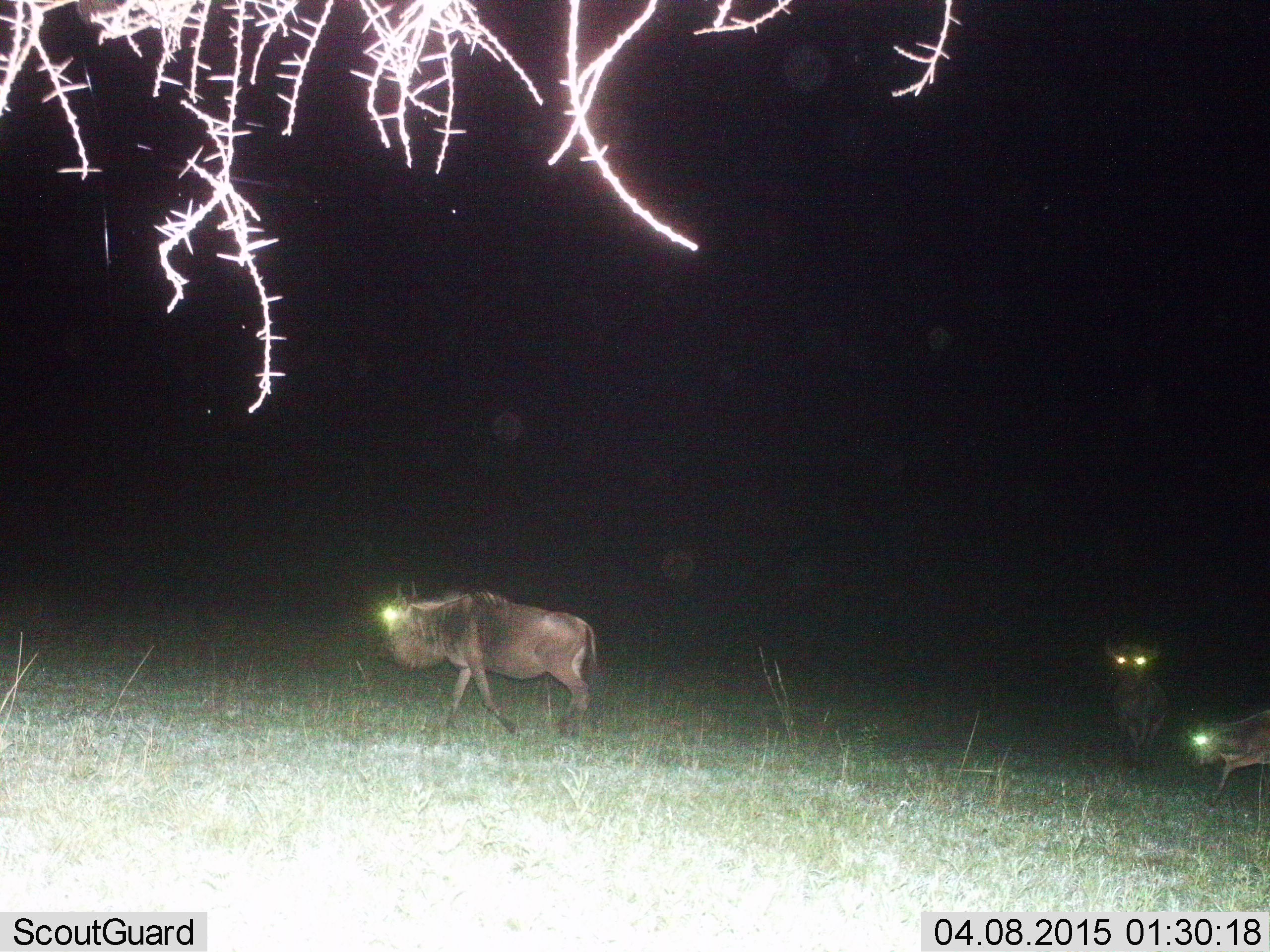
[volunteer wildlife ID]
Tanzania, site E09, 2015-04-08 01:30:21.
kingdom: Animalia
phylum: Chordata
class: Mammalia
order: Artiodactyla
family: Bovidae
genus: Connochaetes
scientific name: Connochaetes taurinus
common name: blue wildebeest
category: wildebeest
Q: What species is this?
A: Wildebeest (blue wildebeest) (Connochaetes taurinus).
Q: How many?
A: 3.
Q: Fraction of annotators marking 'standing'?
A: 20%.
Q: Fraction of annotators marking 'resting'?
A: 0%.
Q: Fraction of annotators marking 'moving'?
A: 100%.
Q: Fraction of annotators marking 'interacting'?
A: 0%.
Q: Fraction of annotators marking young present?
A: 0%.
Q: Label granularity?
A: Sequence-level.